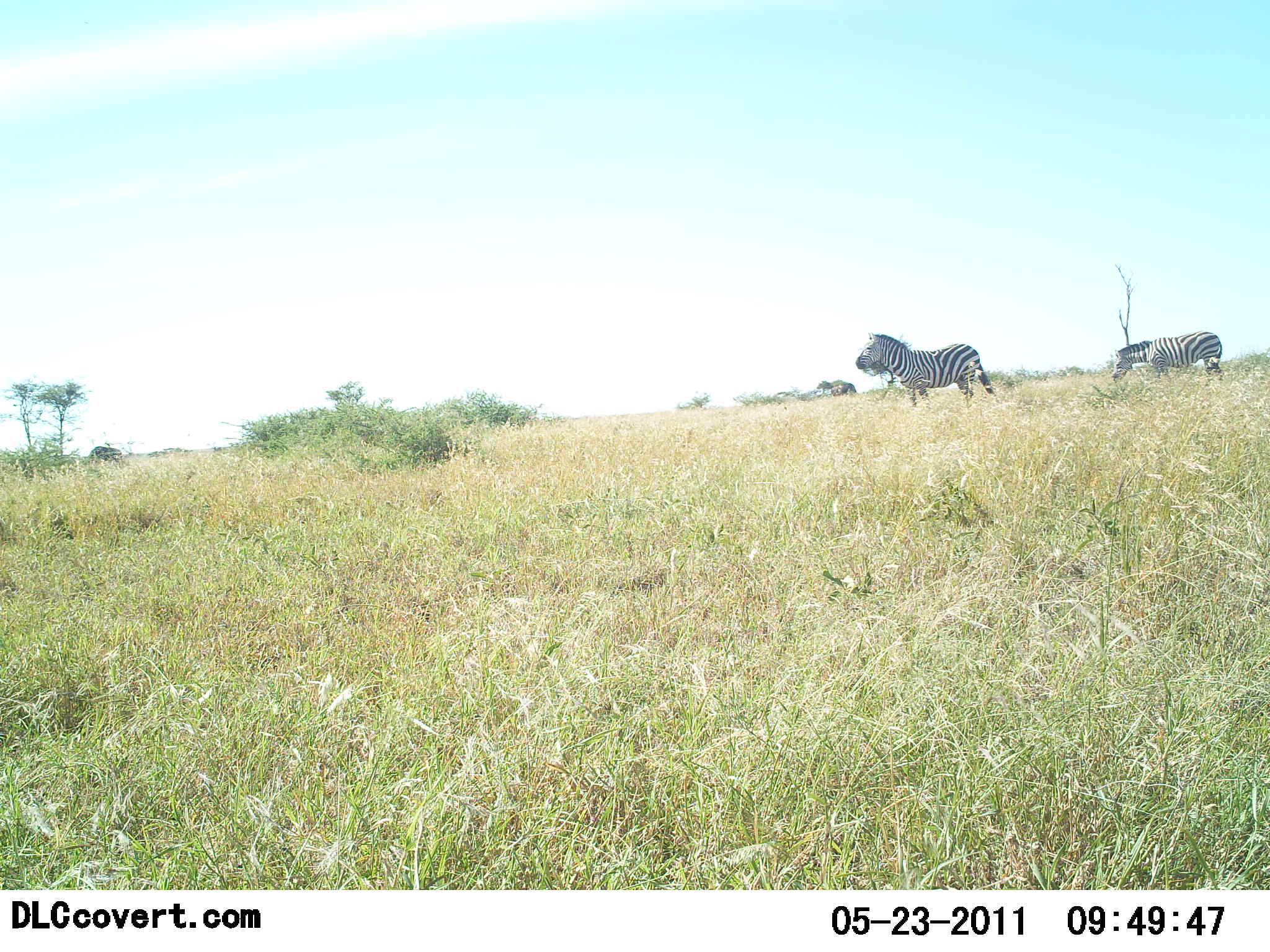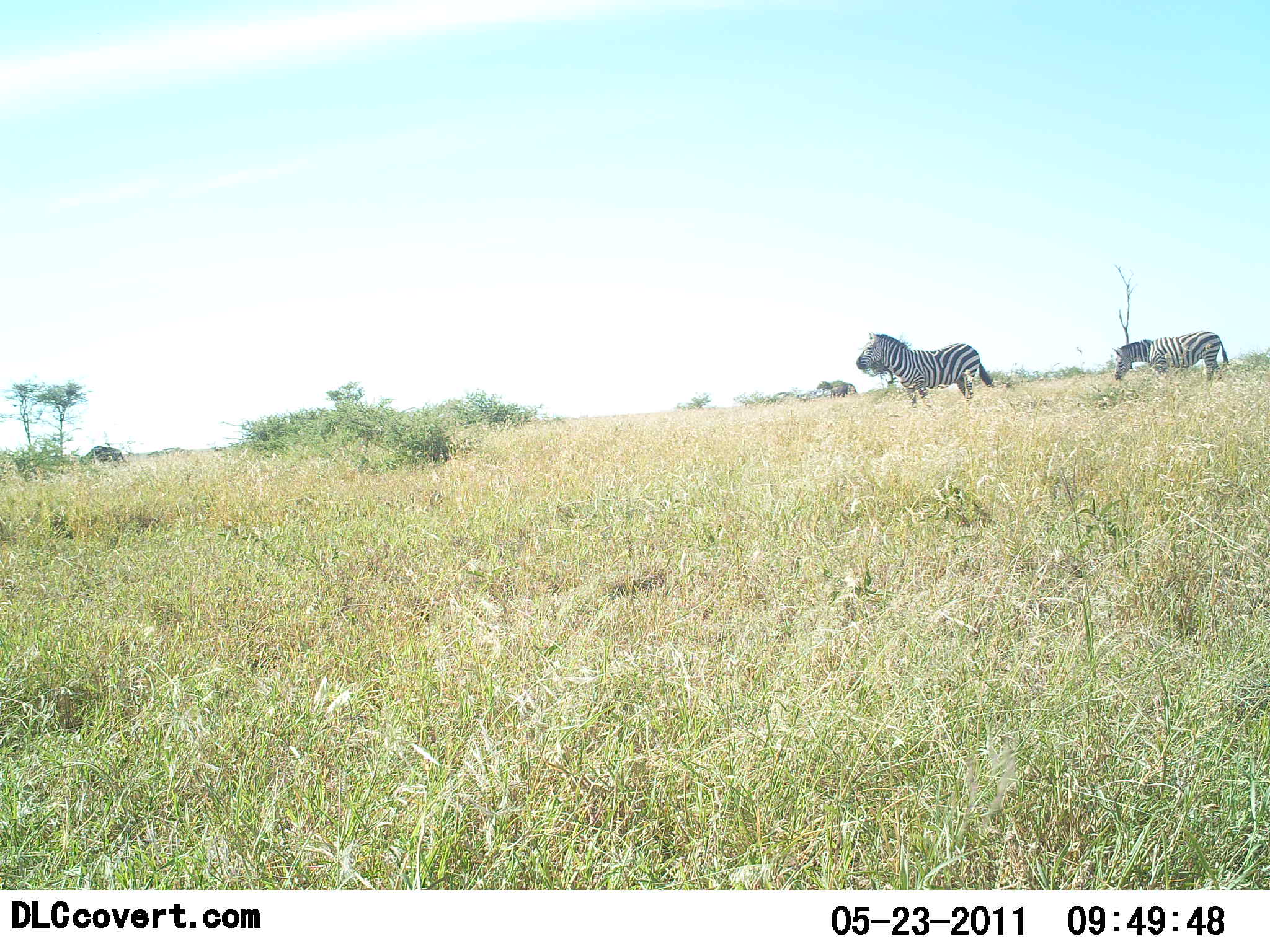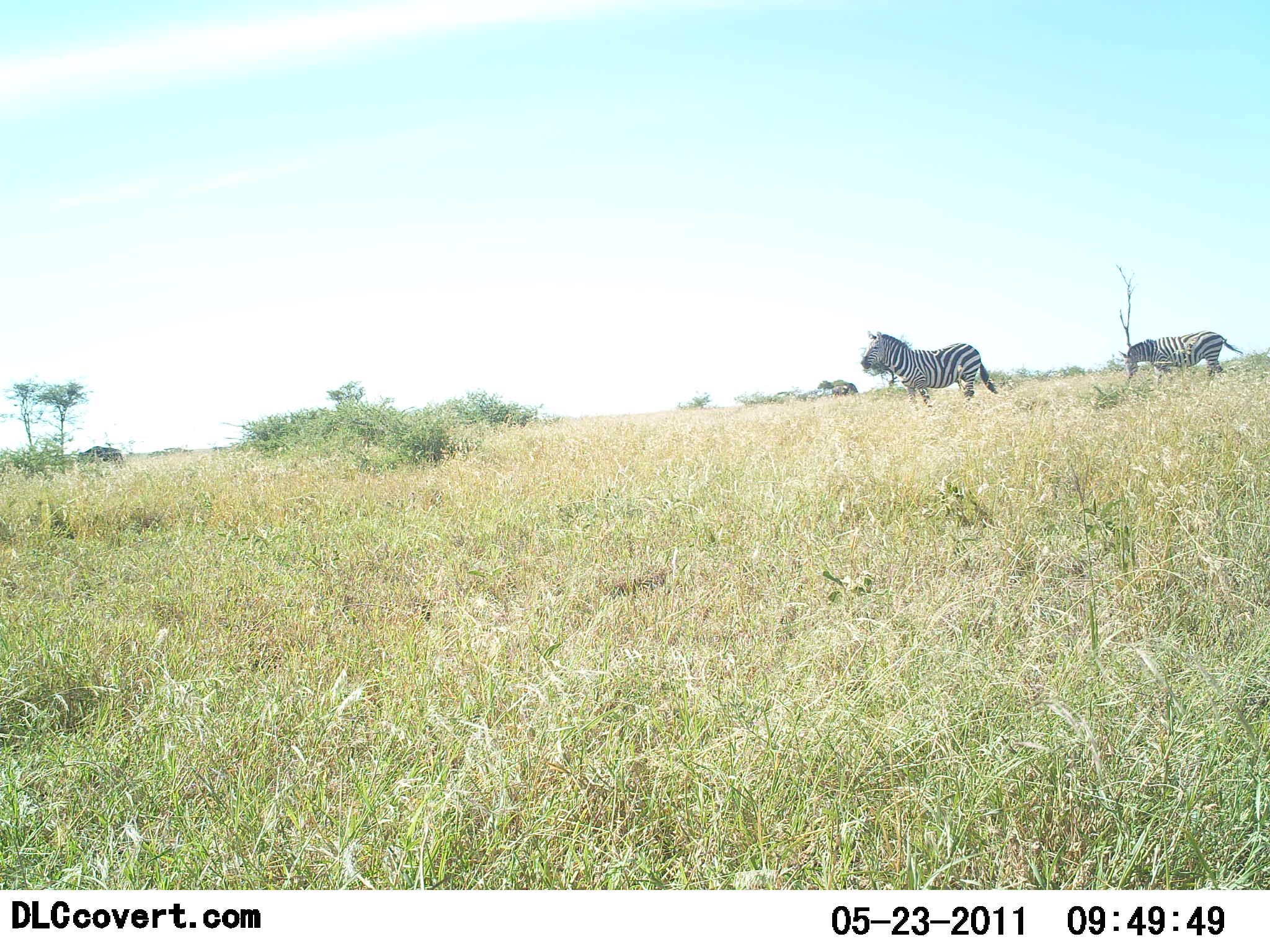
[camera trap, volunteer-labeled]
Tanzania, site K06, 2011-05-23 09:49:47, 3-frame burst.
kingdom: Animalia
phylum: Chordata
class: Mammalia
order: Perissodactyla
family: Equidae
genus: Equus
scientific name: Equus quagga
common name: plains zebra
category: zebra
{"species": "zebra (plains zebra) (Equus quagga)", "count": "2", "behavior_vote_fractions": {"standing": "82%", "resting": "0%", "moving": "27%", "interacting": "0%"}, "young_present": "0%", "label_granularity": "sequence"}